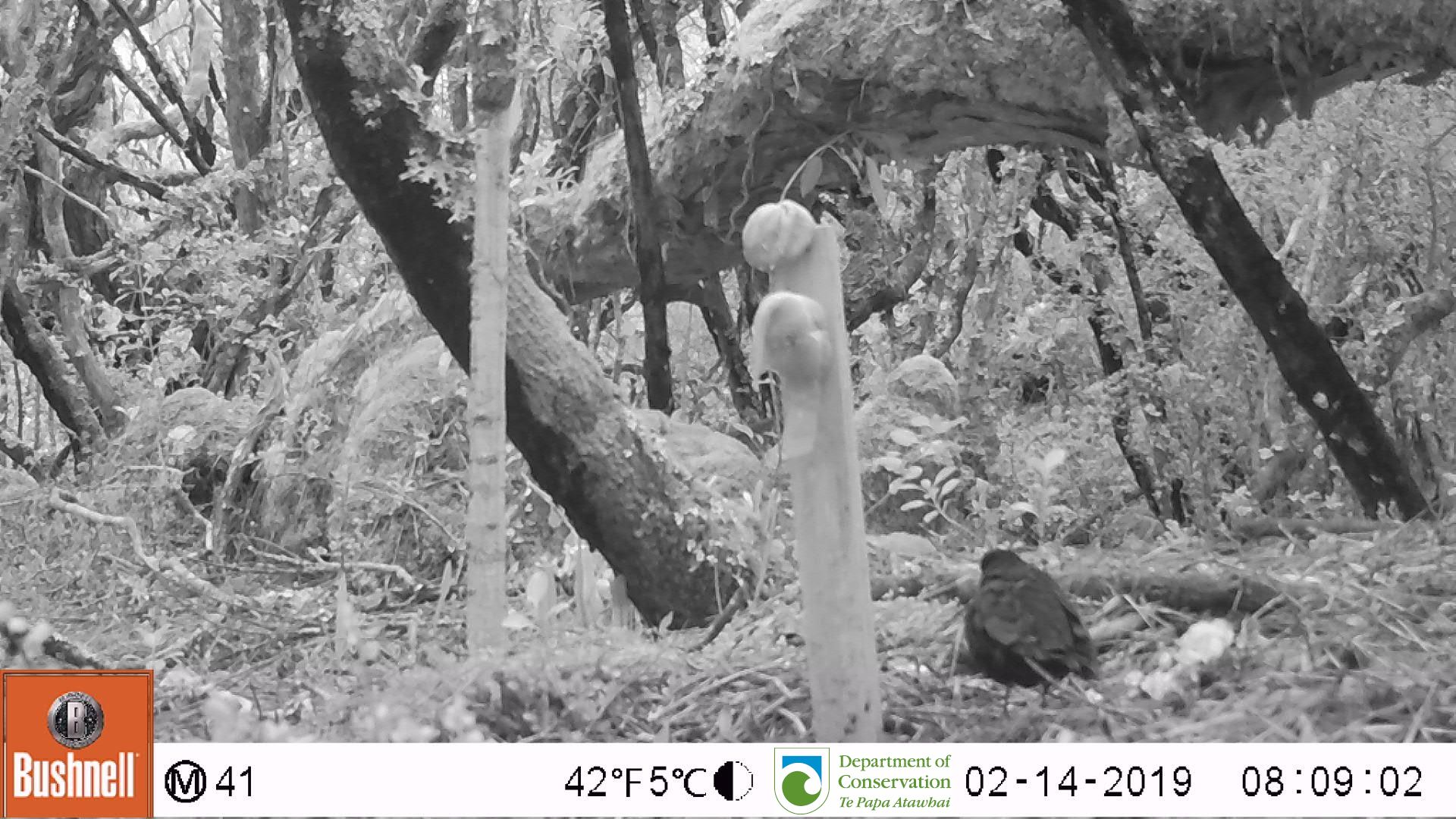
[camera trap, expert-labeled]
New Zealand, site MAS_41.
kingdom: Animalia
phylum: Chordata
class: Aves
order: Passeriformes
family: Turdidae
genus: Turdus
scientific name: Turdus merula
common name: eurasian blackbird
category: blackbird